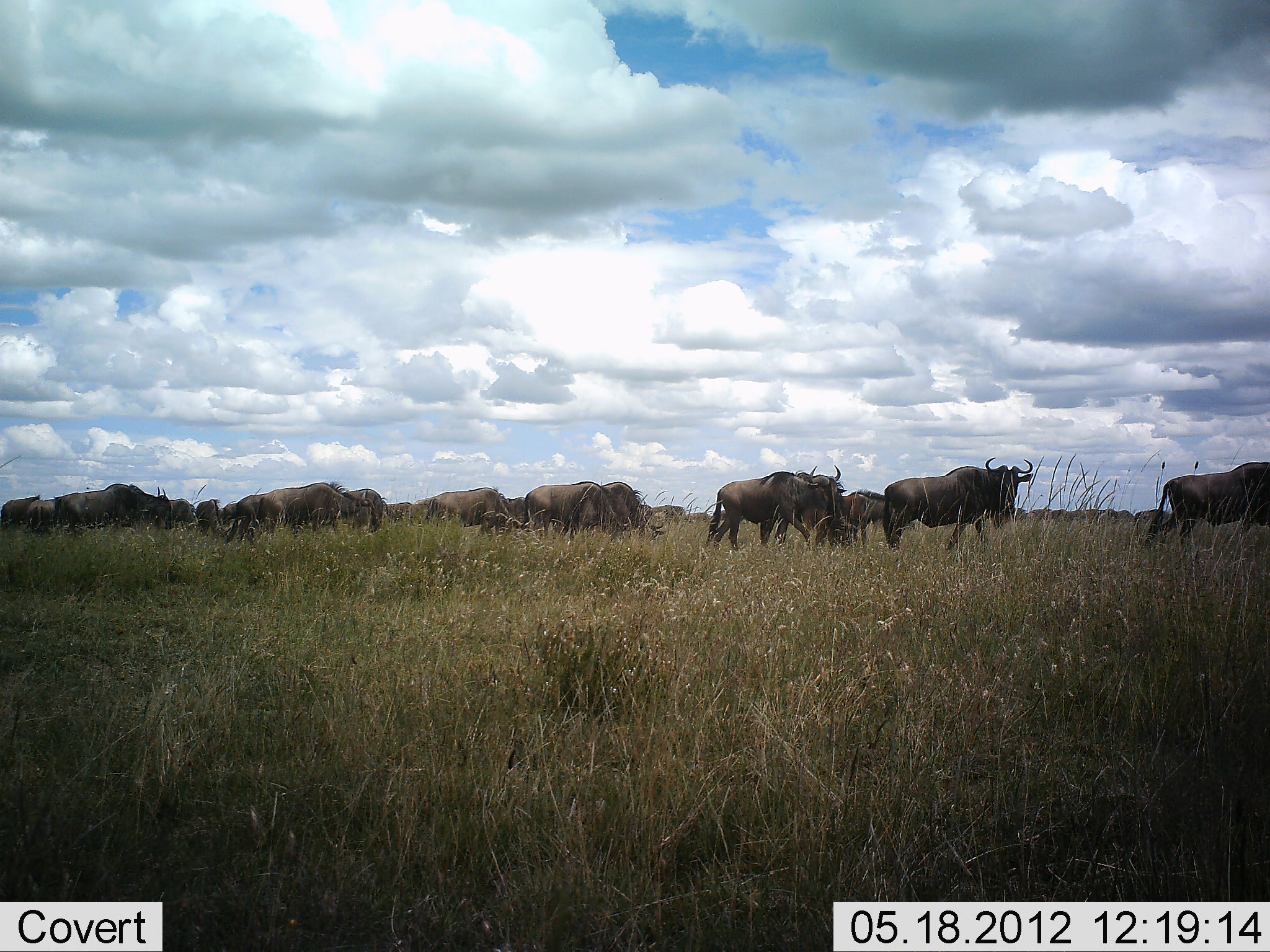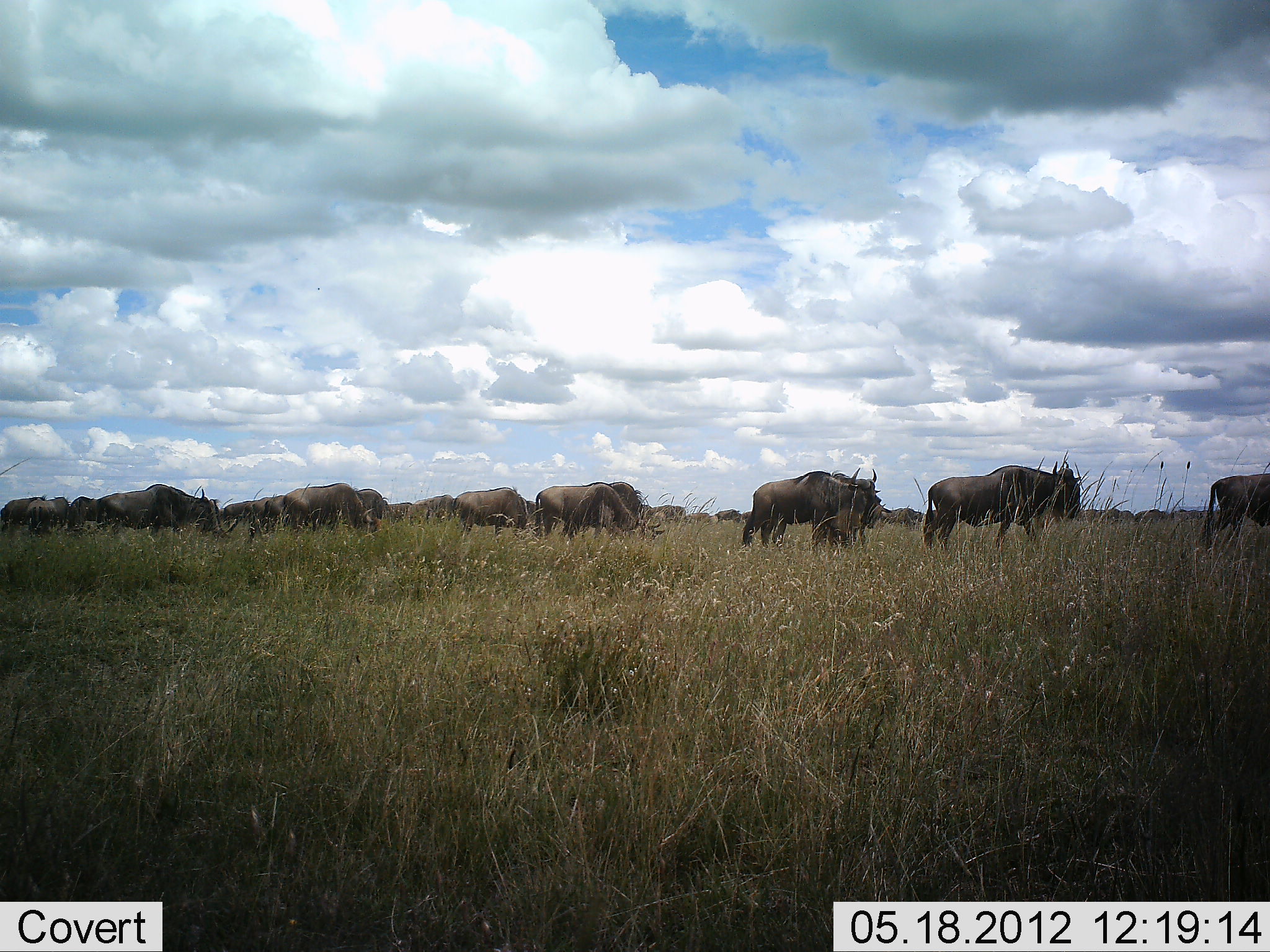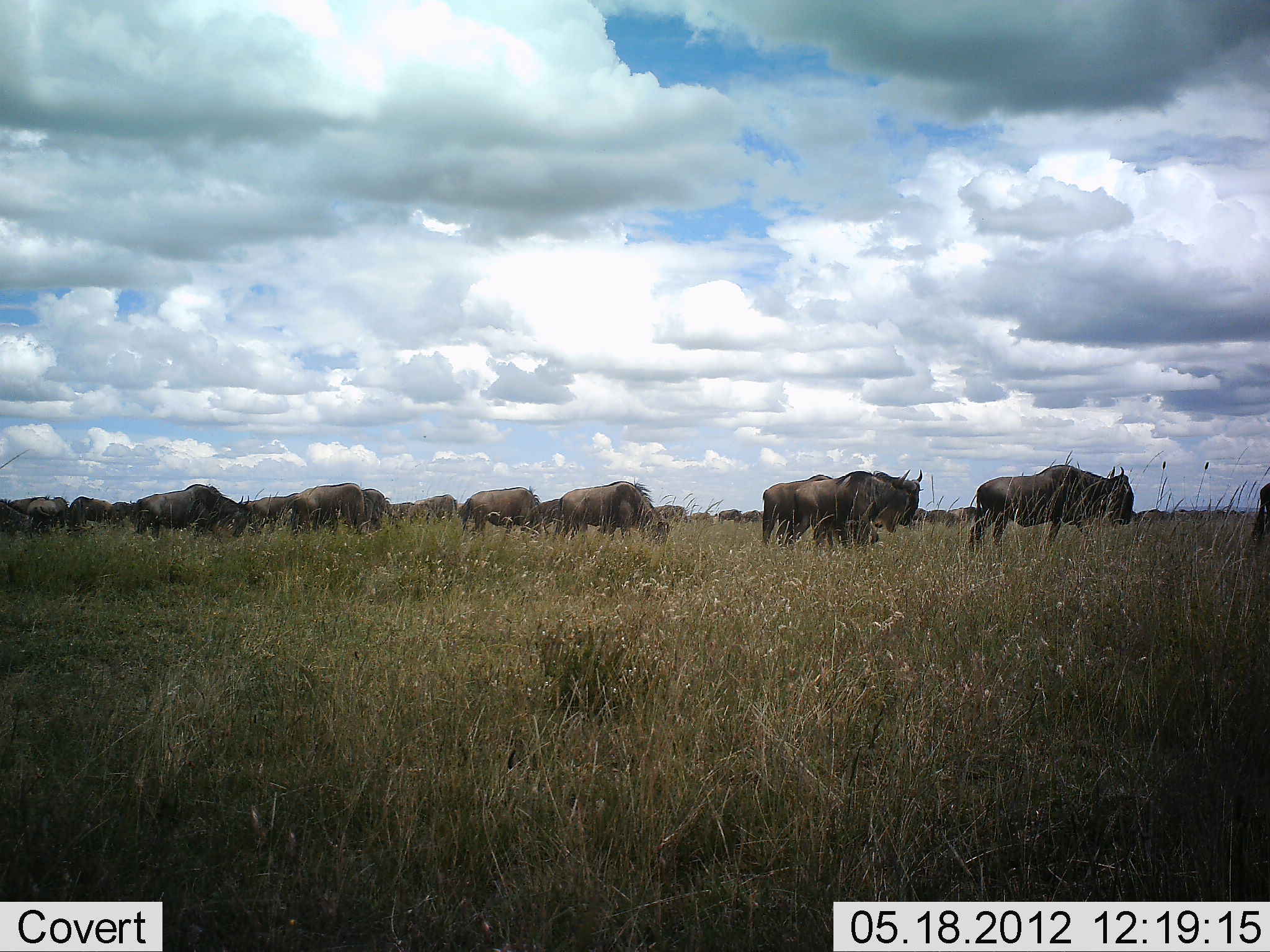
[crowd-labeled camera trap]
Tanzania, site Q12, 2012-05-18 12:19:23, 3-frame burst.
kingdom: Animalia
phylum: Chordata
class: Mammalia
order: Artiodactyla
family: Bovidae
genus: Connochaetes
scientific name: Connochaetes taurinus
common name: blue wildebeest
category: wildebeest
Wildebeest (blue wildebeest) (Connochaetes taurinus), count 11-50. Behavior (volunteer vote fractions): standing 40%, resting 0%, moving 70%, interacting 0%. Young present (vote fraction): 0%. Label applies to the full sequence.